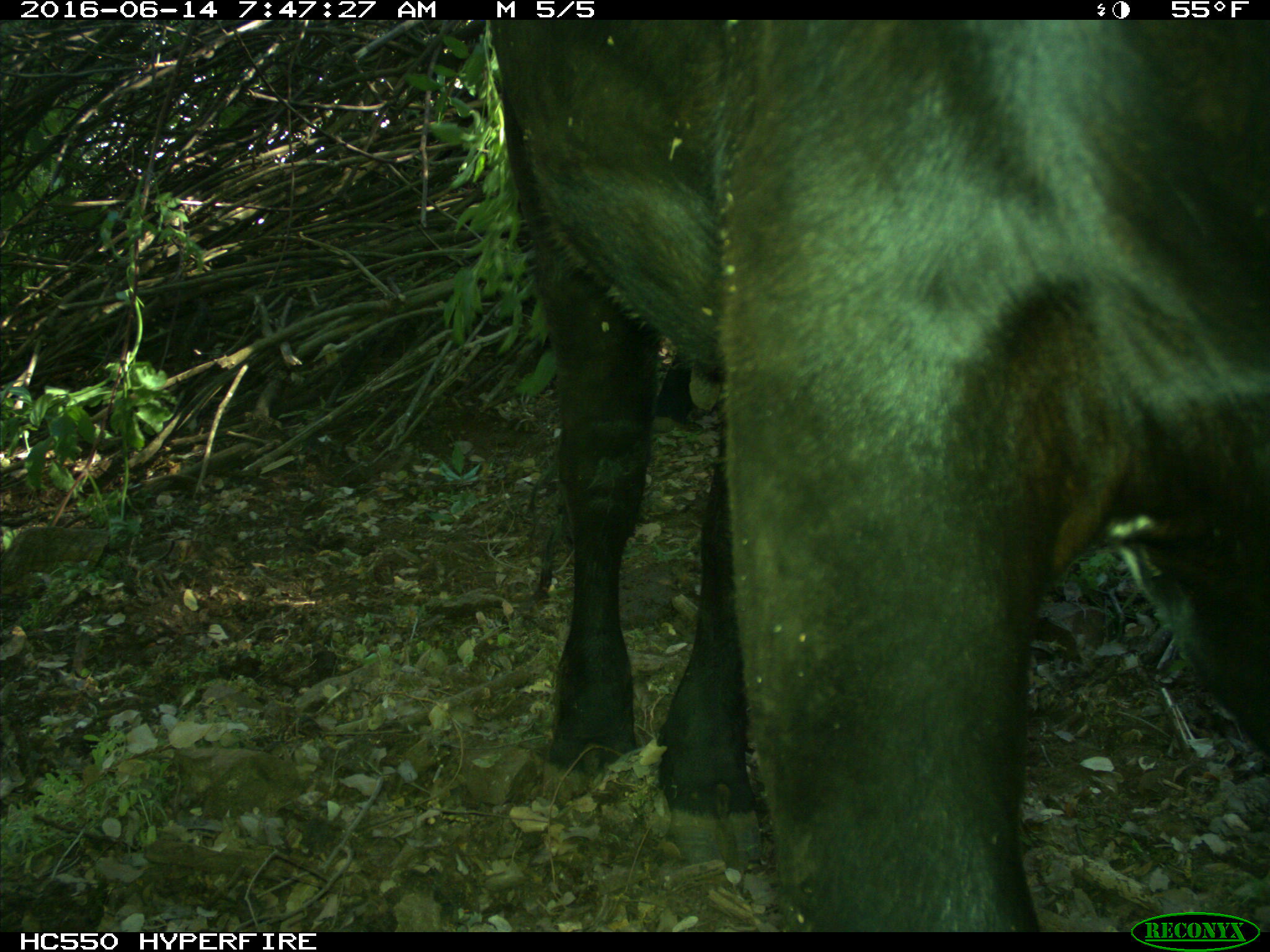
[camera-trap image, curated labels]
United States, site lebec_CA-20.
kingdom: Animalia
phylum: Chordata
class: Mammalia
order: Artiodactyla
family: Bovidae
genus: Bos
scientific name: Bos taurus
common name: domestic cow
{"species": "Bos taurus (domestic cow)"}